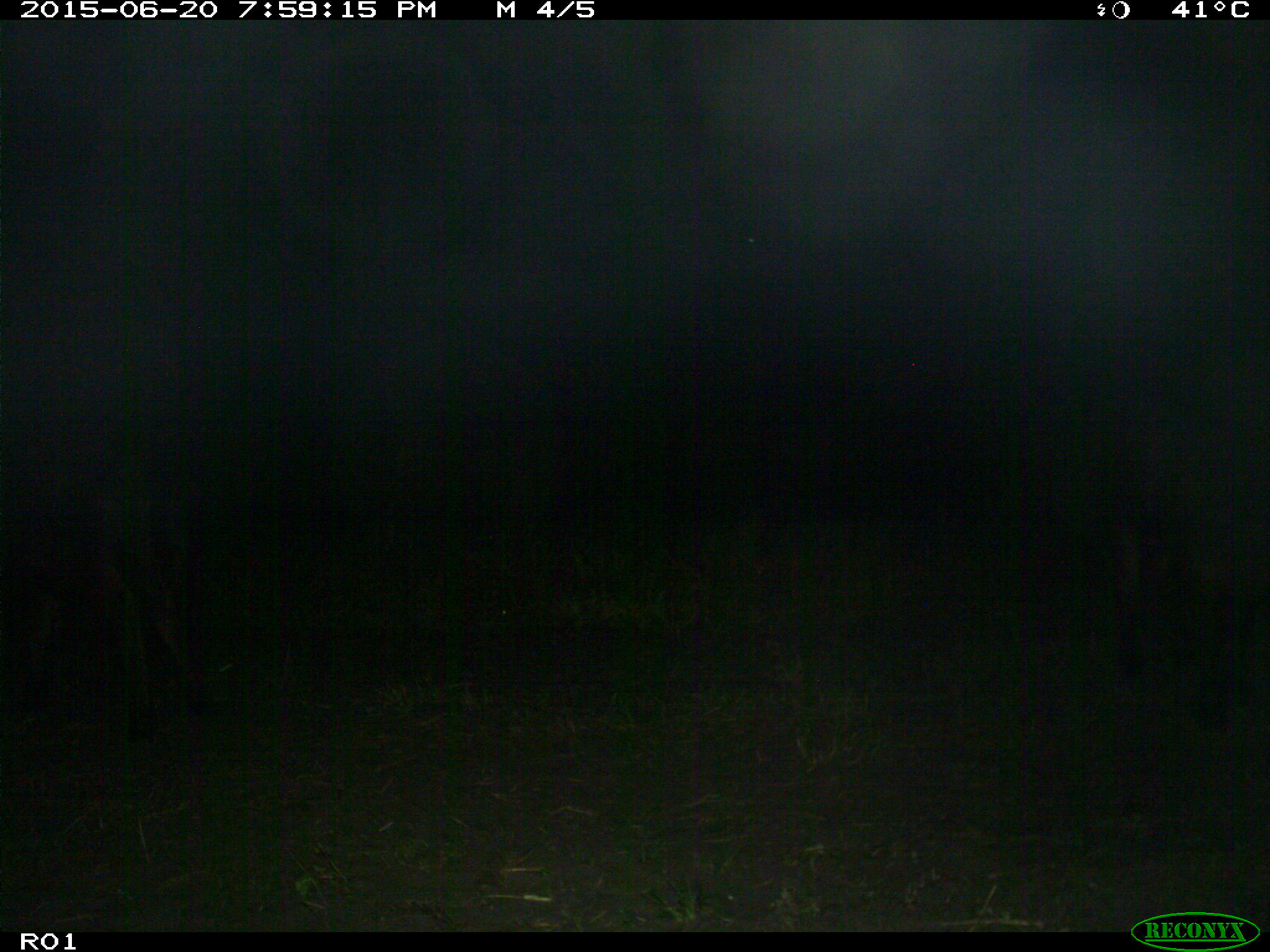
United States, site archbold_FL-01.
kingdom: Animalia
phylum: Chordata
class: Mammalia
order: Artiodactyla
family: Bovidae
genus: Bos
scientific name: Bos taurus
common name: domestic cow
Bos taurus (domestic cow).